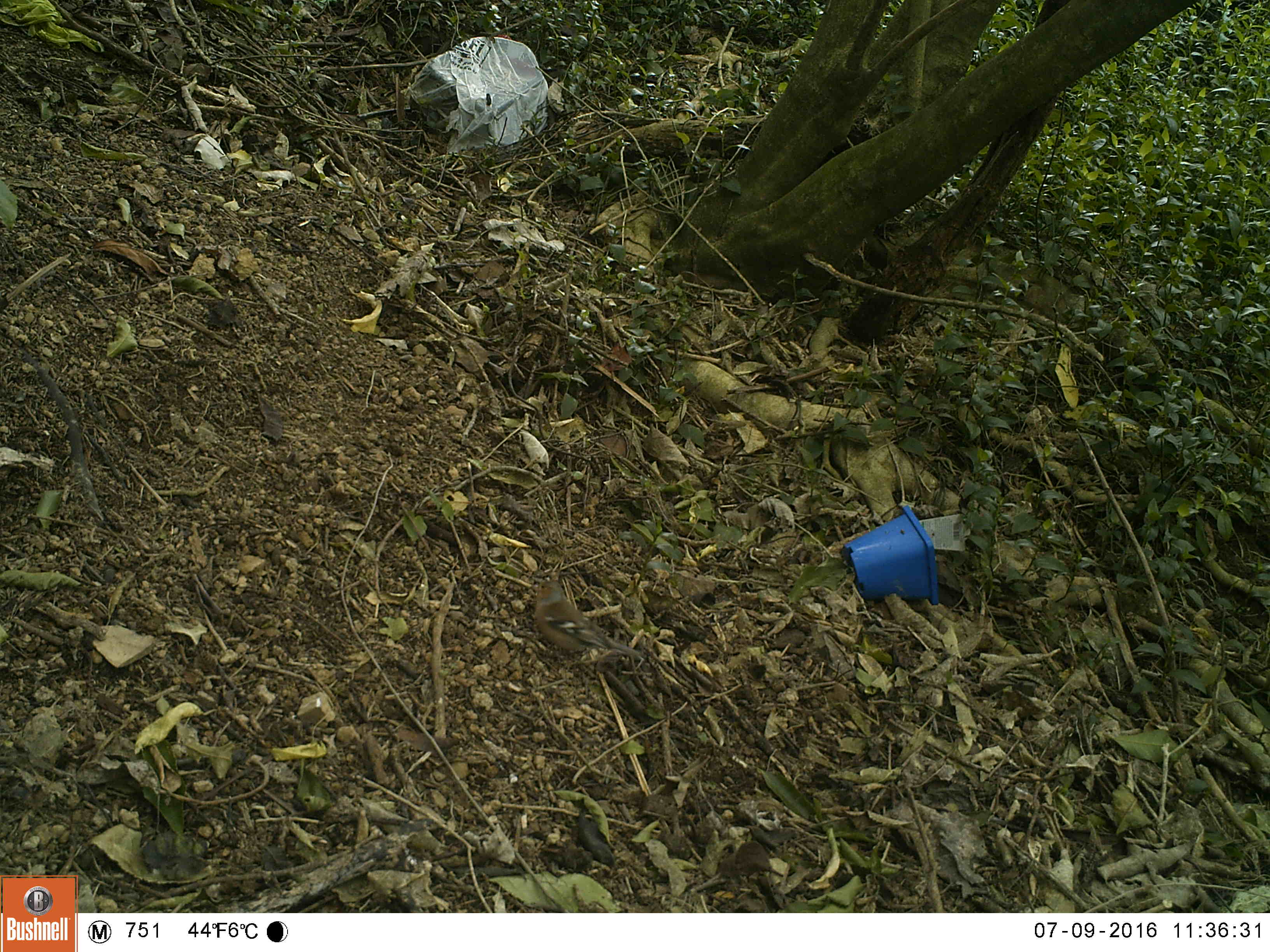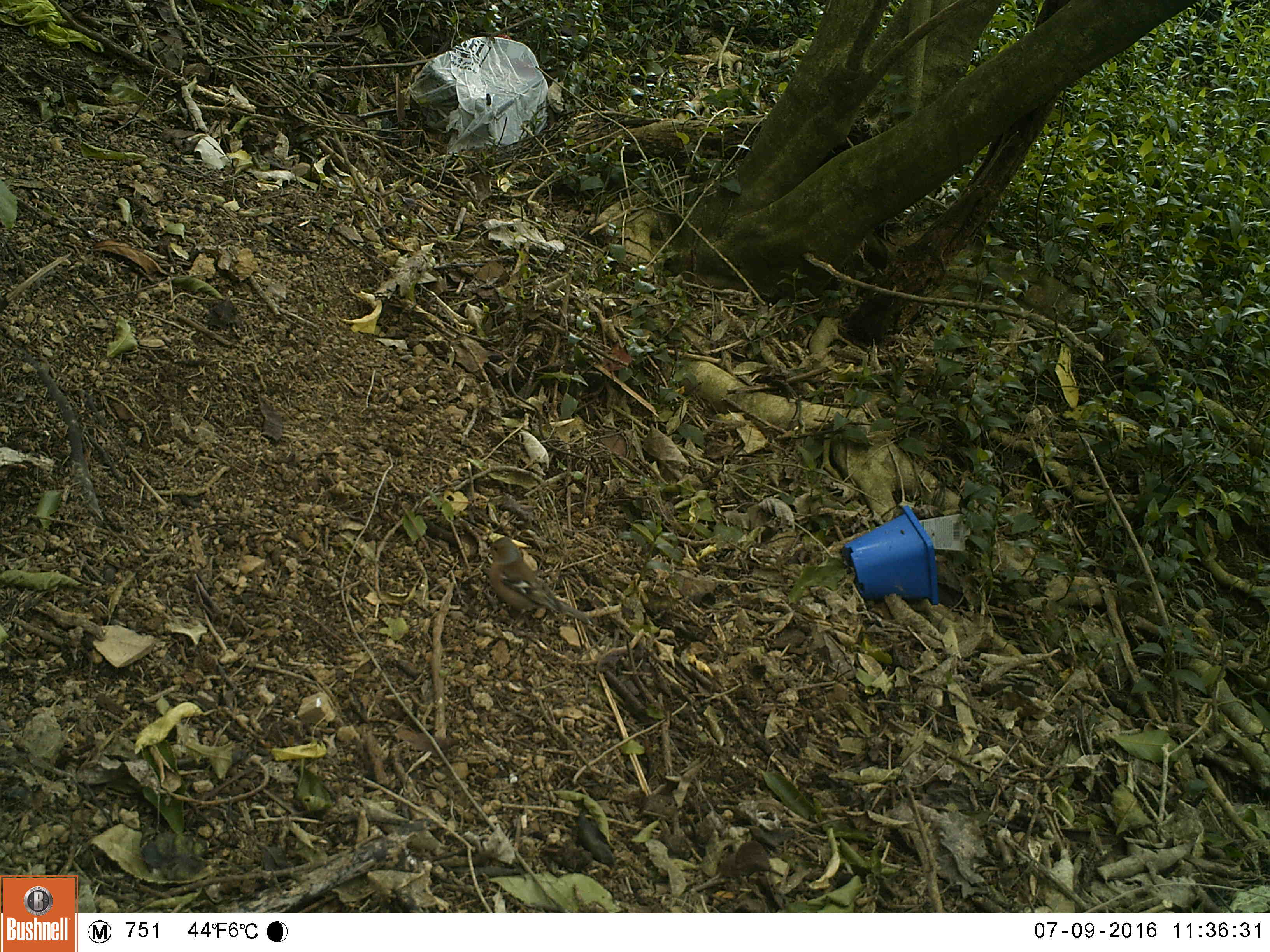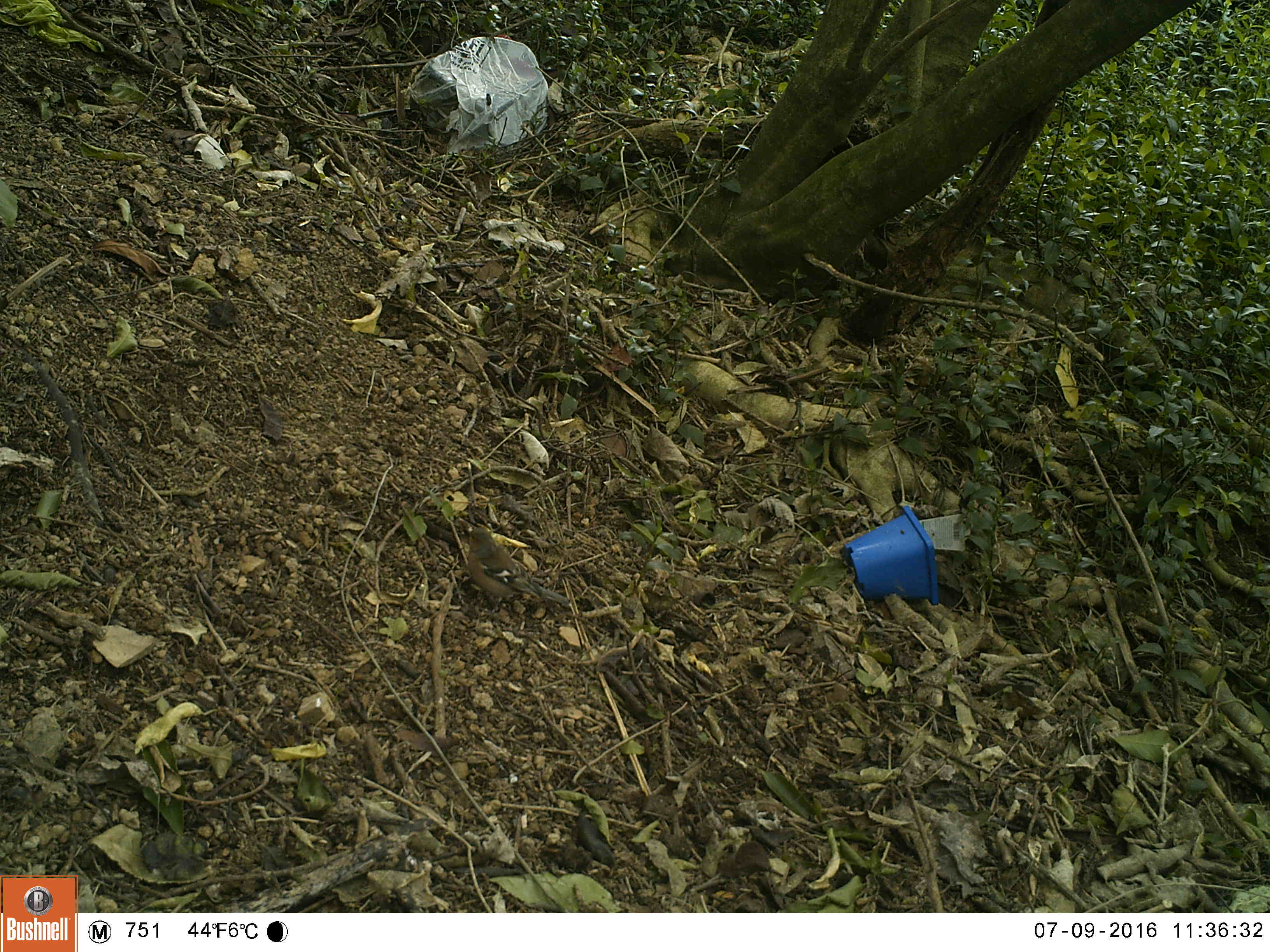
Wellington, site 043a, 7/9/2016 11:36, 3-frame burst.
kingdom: Animalia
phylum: Chordata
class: Aves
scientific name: Aves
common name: bird